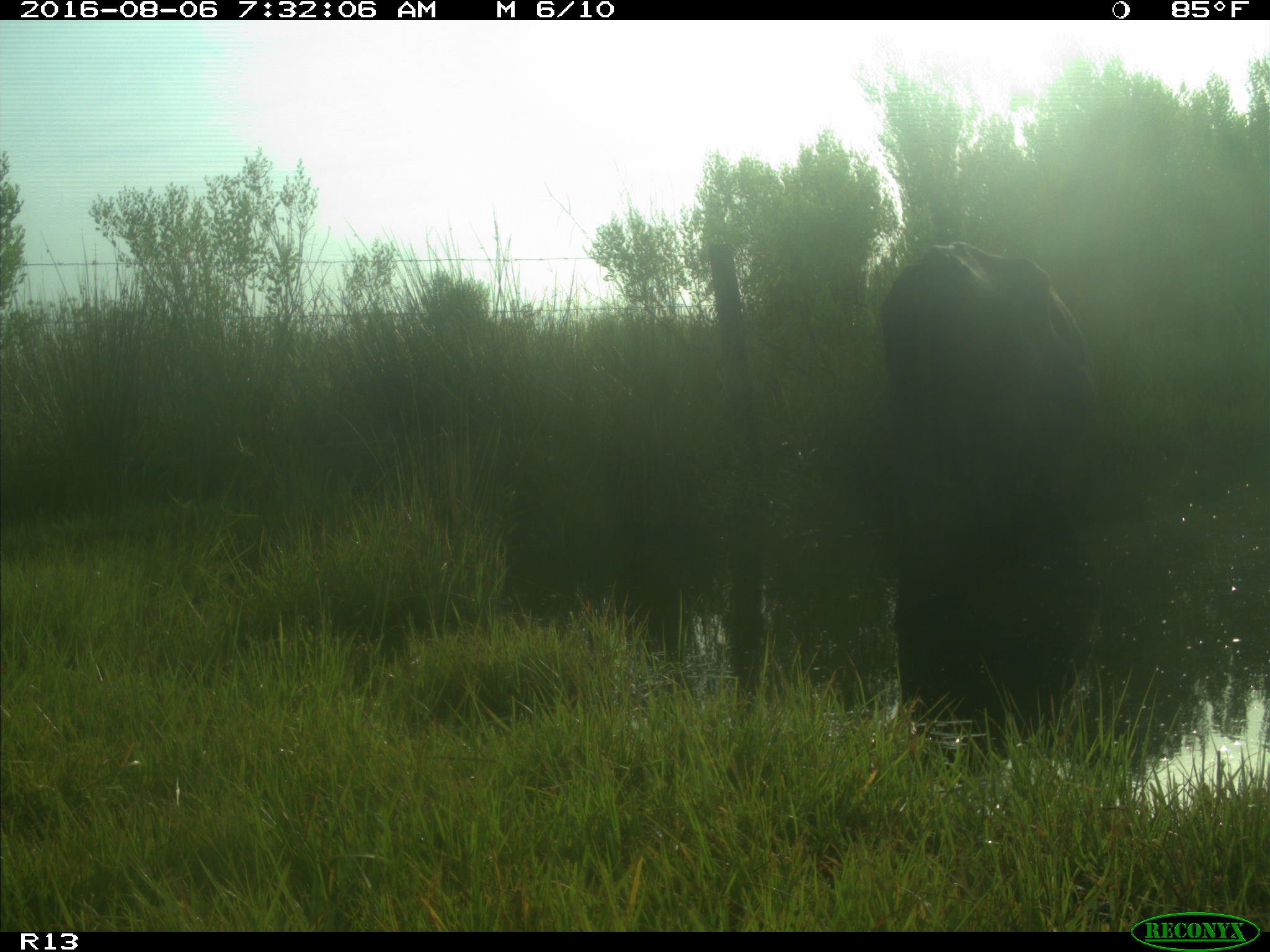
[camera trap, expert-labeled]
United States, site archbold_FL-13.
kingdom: Animalia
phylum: Chordata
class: Mammalia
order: Artiodactyla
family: Bovidae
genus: Bos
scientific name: Bos taurus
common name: domestic cow